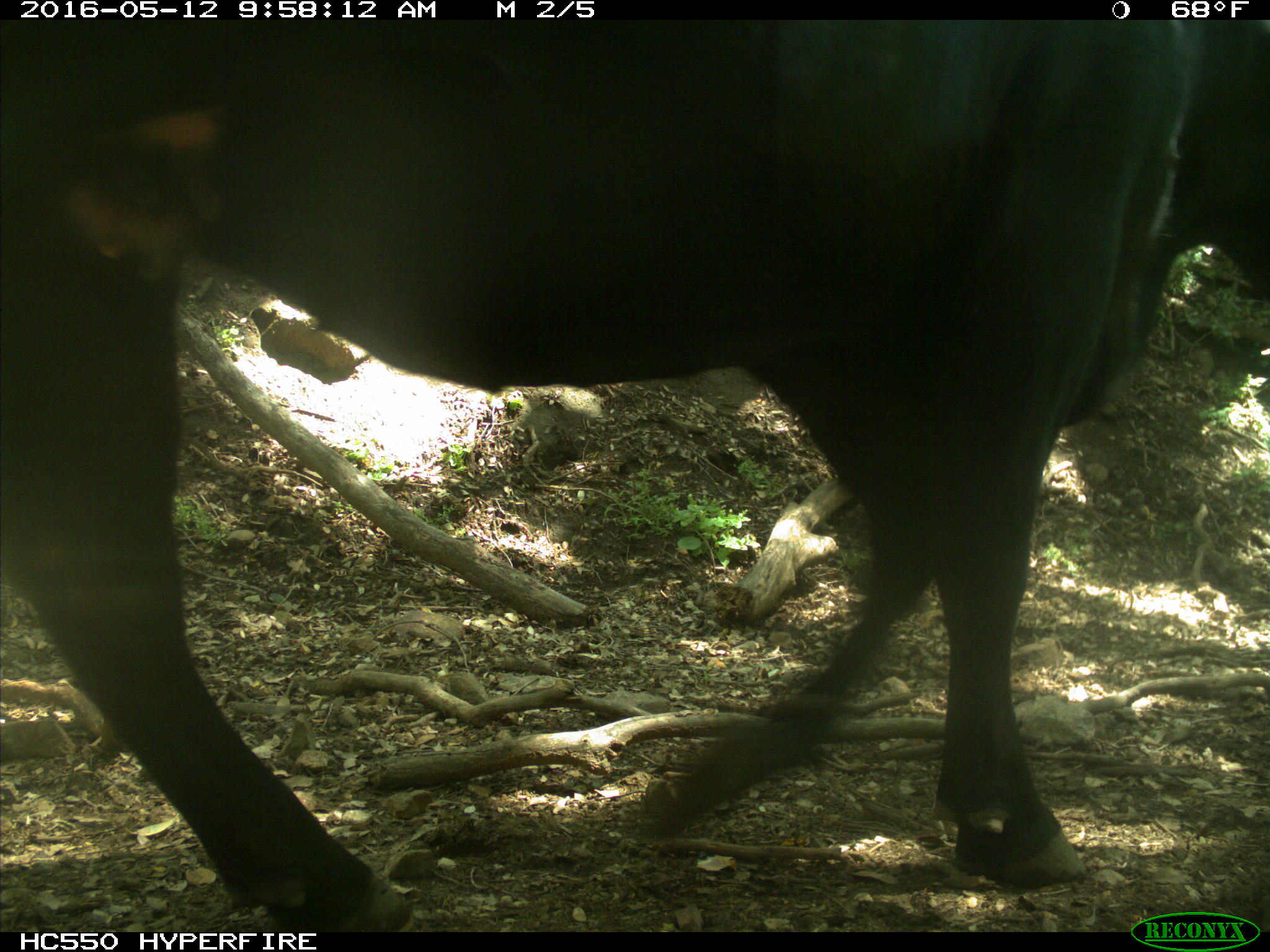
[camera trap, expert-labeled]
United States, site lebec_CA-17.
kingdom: Animalia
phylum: Chordata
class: Mammalia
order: Artiodactyla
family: Bovidae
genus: Bos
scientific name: Bos taurus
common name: domestic cow